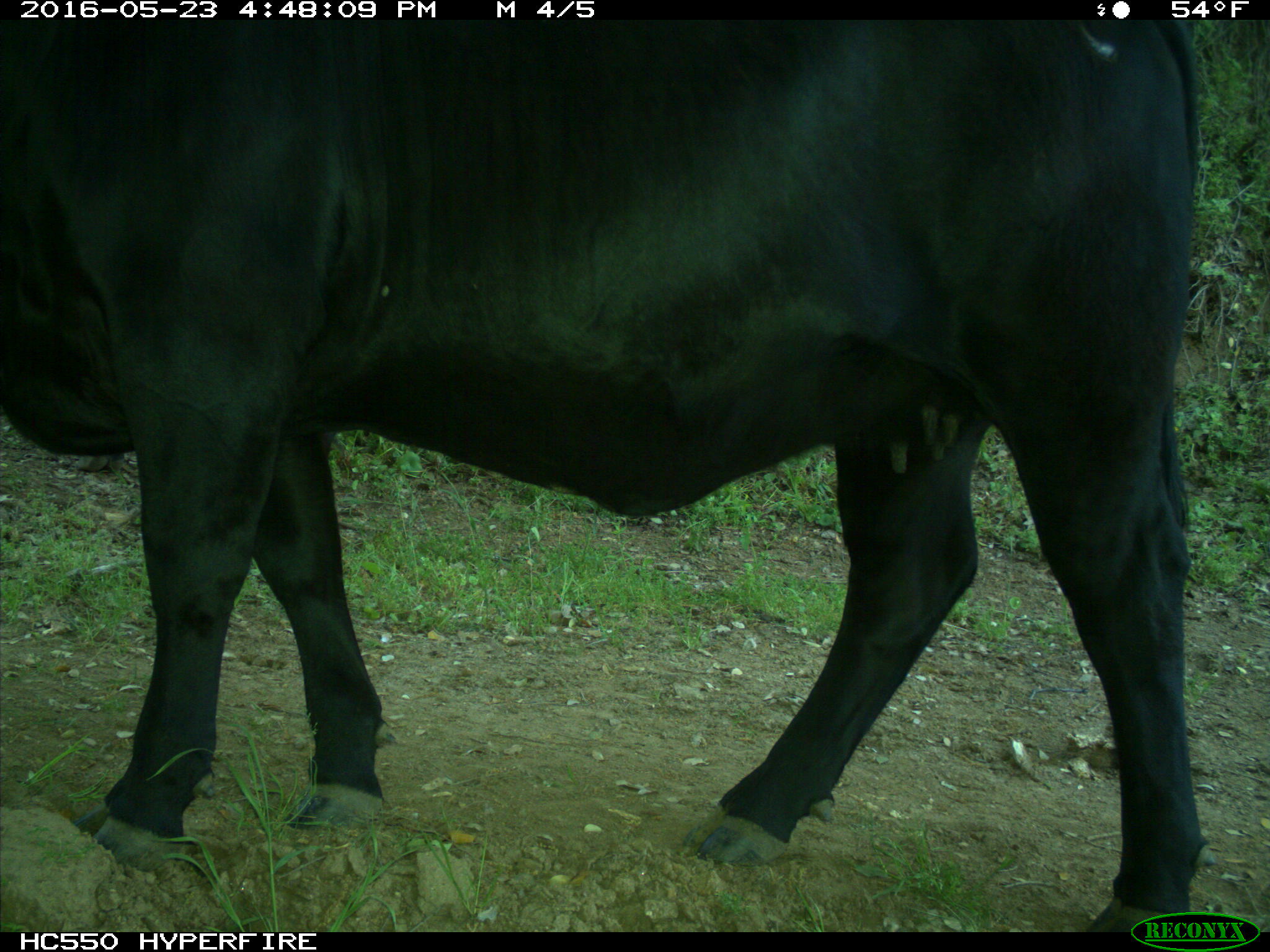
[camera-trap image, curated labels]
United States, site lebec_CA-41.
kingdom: Animalia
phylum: Chordata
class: Mammalia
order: Artiodactyla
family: Bovidae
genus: Bos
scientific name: Bos taurus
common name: domestic cow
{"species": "Bos taurus (domestic cow)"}